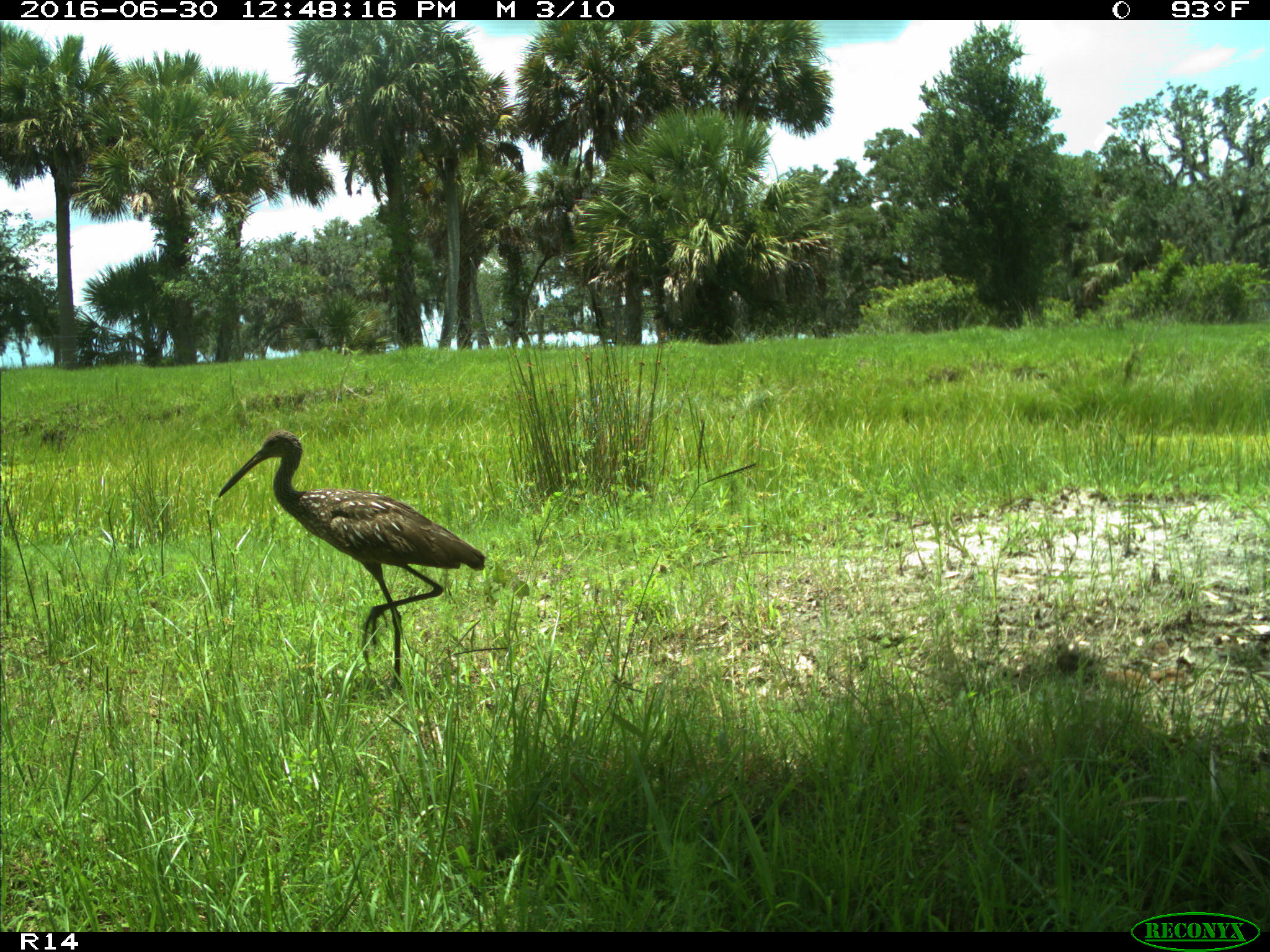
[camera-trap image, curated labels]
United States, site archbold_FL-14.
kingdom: Animalia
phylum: Chordata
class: Aves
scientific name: Aves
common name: birds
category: unidentified bird